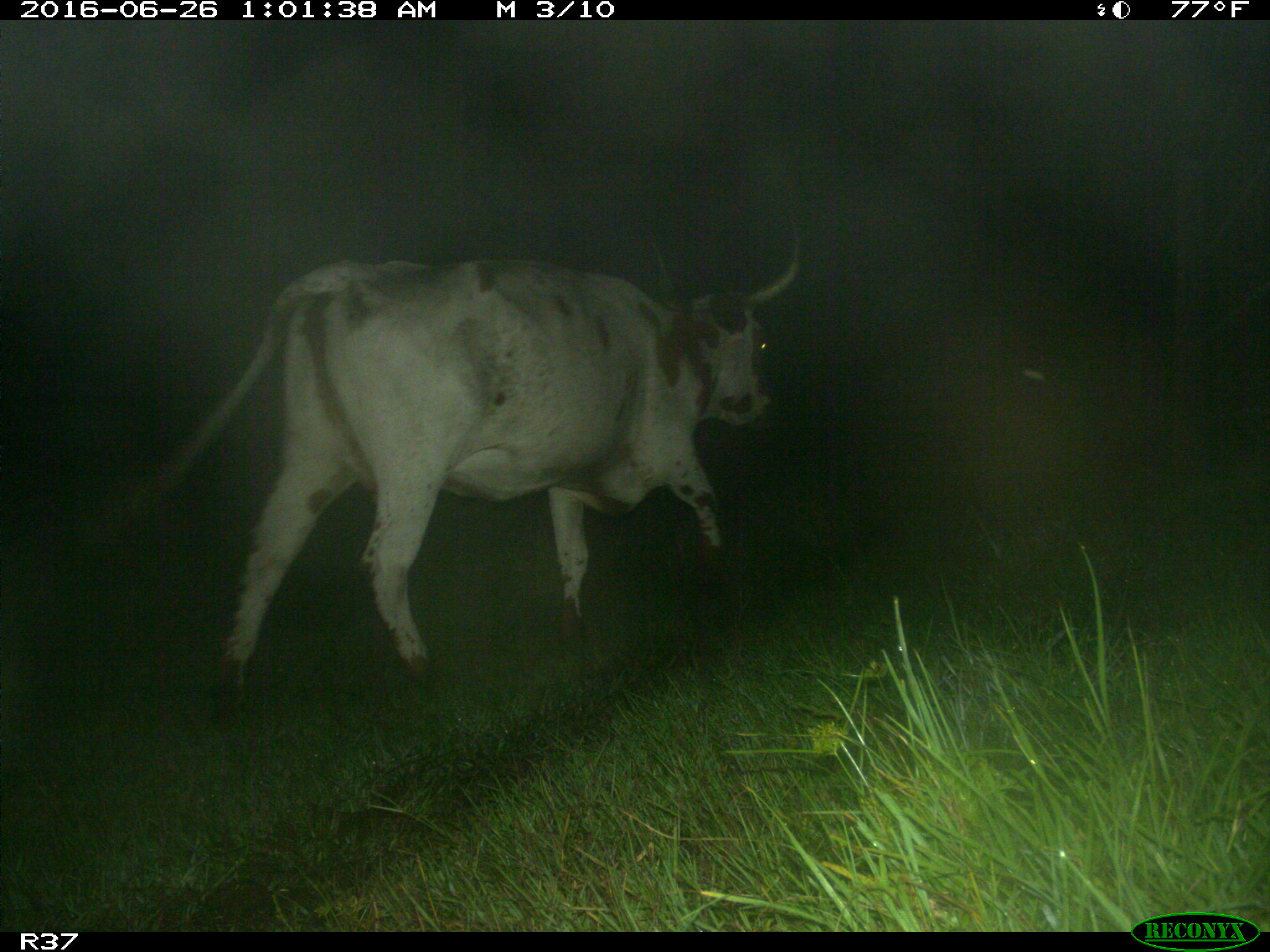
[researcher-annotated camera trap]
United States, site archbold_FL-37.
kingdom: Animalia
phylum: Chordata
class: Mammalia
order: Artiodactyla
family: Bovidae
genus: Bos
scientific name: Bos taurus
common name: domestic cow